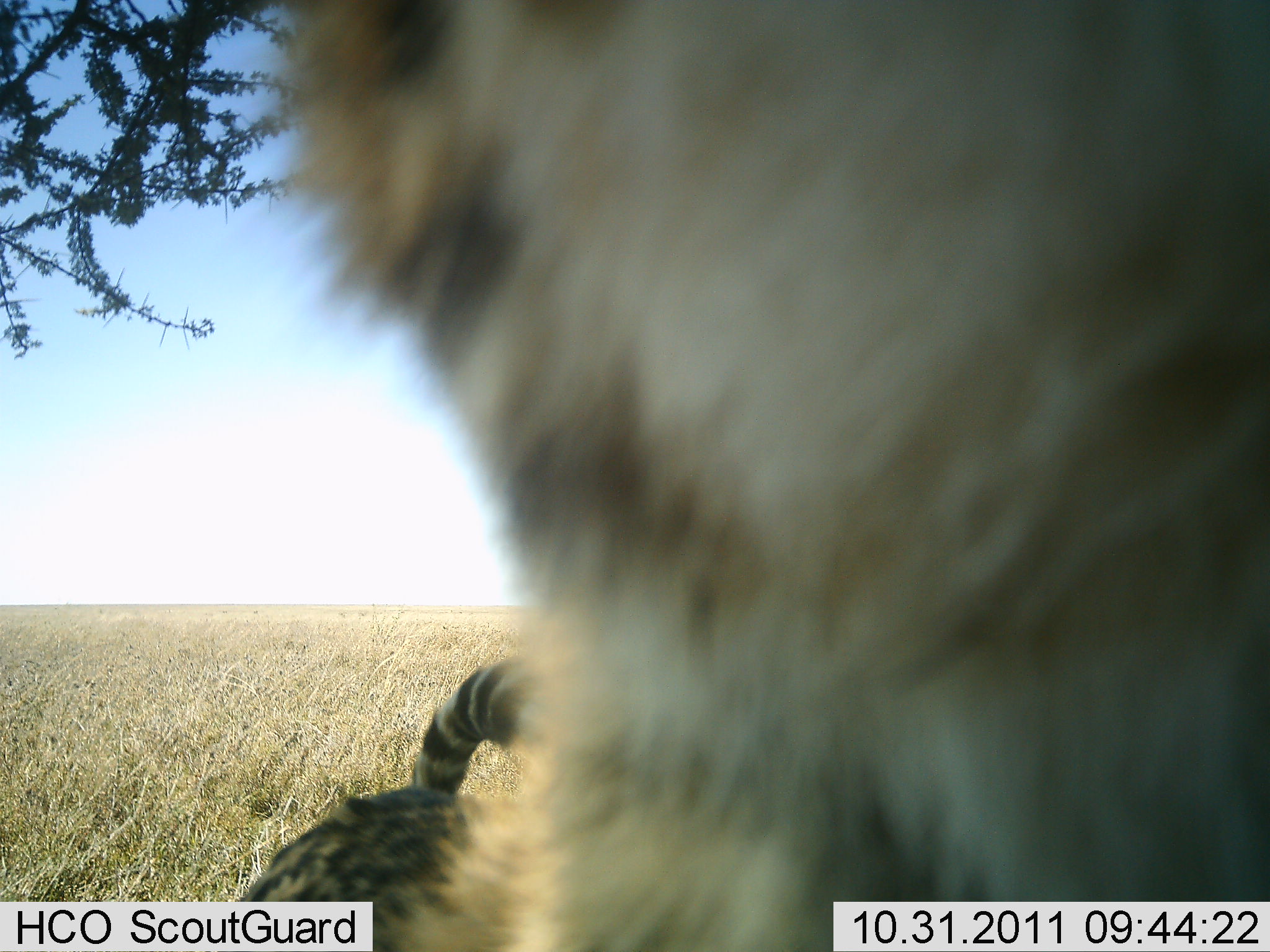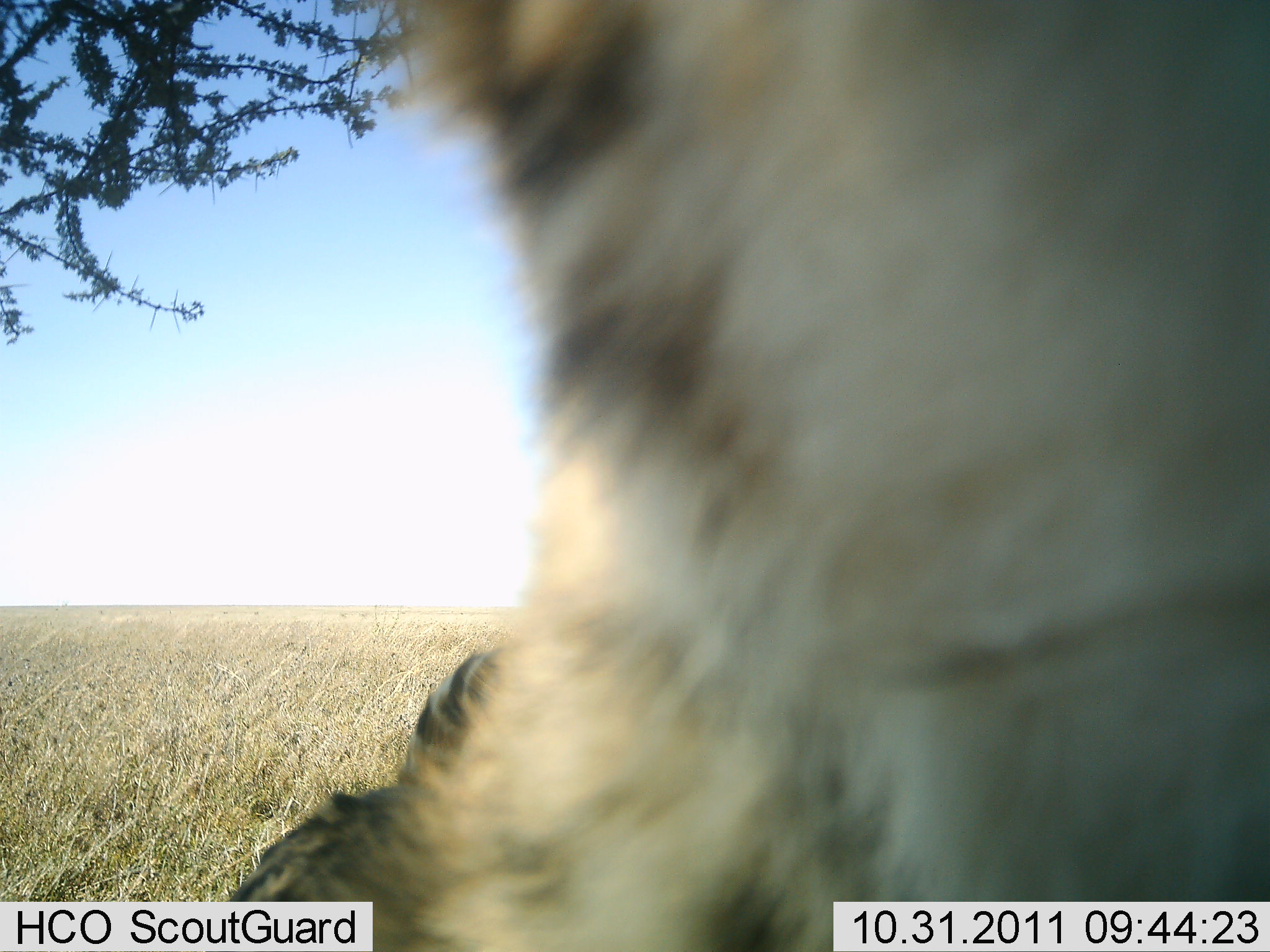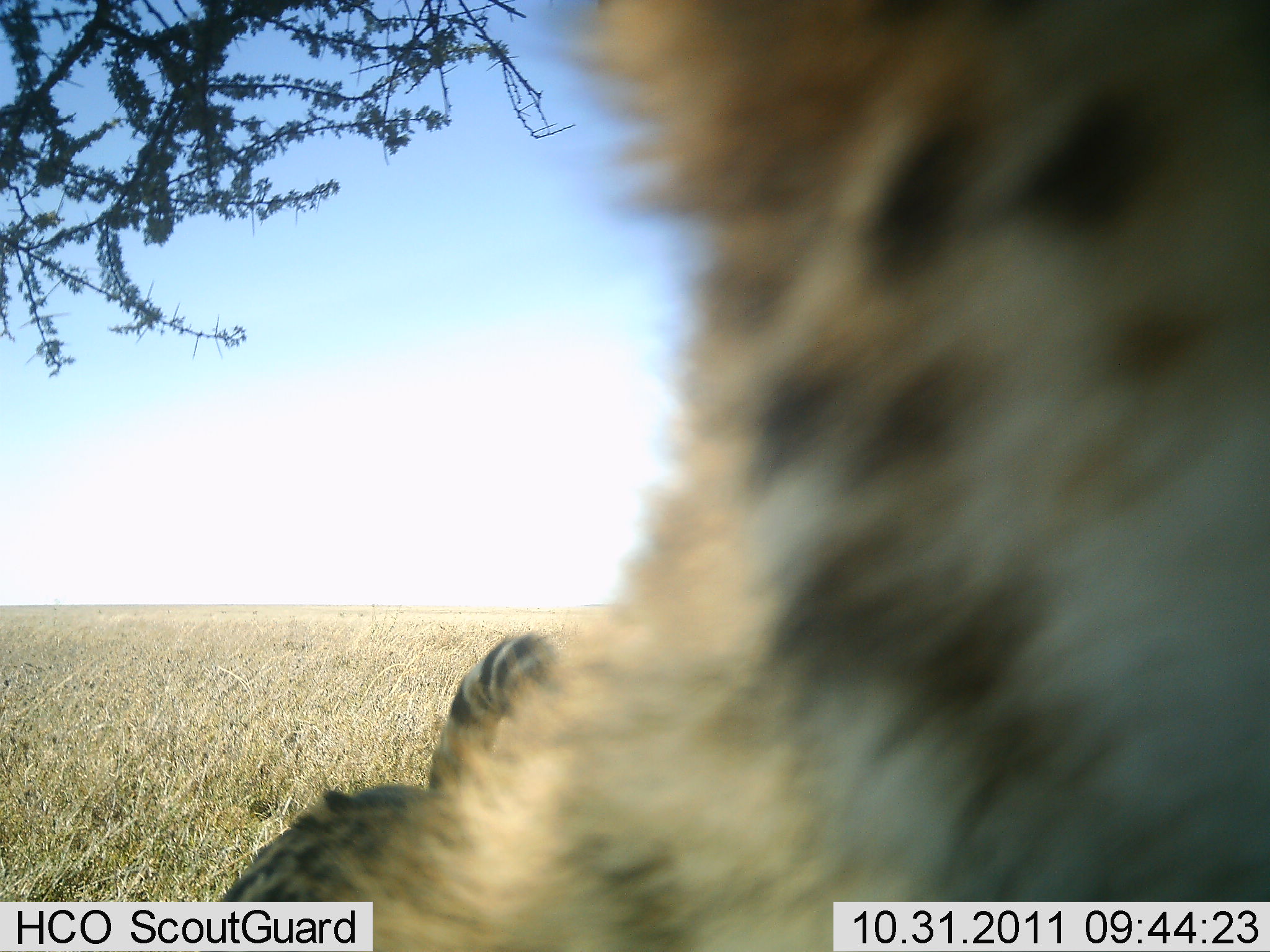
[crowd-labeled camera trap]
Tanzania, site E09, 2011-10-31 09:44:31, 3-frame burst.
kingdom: Animalia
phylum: Chordata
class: Mammalia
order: Carnivora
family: Felidae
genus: Acinonyx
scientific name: Acinonyx jubatus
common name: cheetah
Cheetah (Acinonyx jubatus), count 1. Behavior (volunteer vote fractions): standing 20%, resting 0%, moving 30%, interacting 70%. Young present (vote fraction): 10%. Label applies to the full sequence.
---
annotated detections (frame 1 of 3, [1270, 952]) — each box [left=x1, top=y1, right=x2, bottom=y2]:
animal: [left=231, top=1, right=1270, bottom=952]; [left=230, top=650, right=545, bottom=952]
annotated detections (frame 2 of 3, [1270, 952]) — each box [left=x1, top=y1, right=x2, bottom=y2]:
animal: [left=233, top=0, right=1270, bottom=951]; [left=231, top=651, right=503, bottom=952]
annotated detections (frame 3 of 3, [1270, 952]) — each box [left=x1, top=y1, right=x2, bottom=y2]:
animal: [left=218, top=0, right=1269, bottom=951]; [left=218, top=630, right=558, bottom=950]